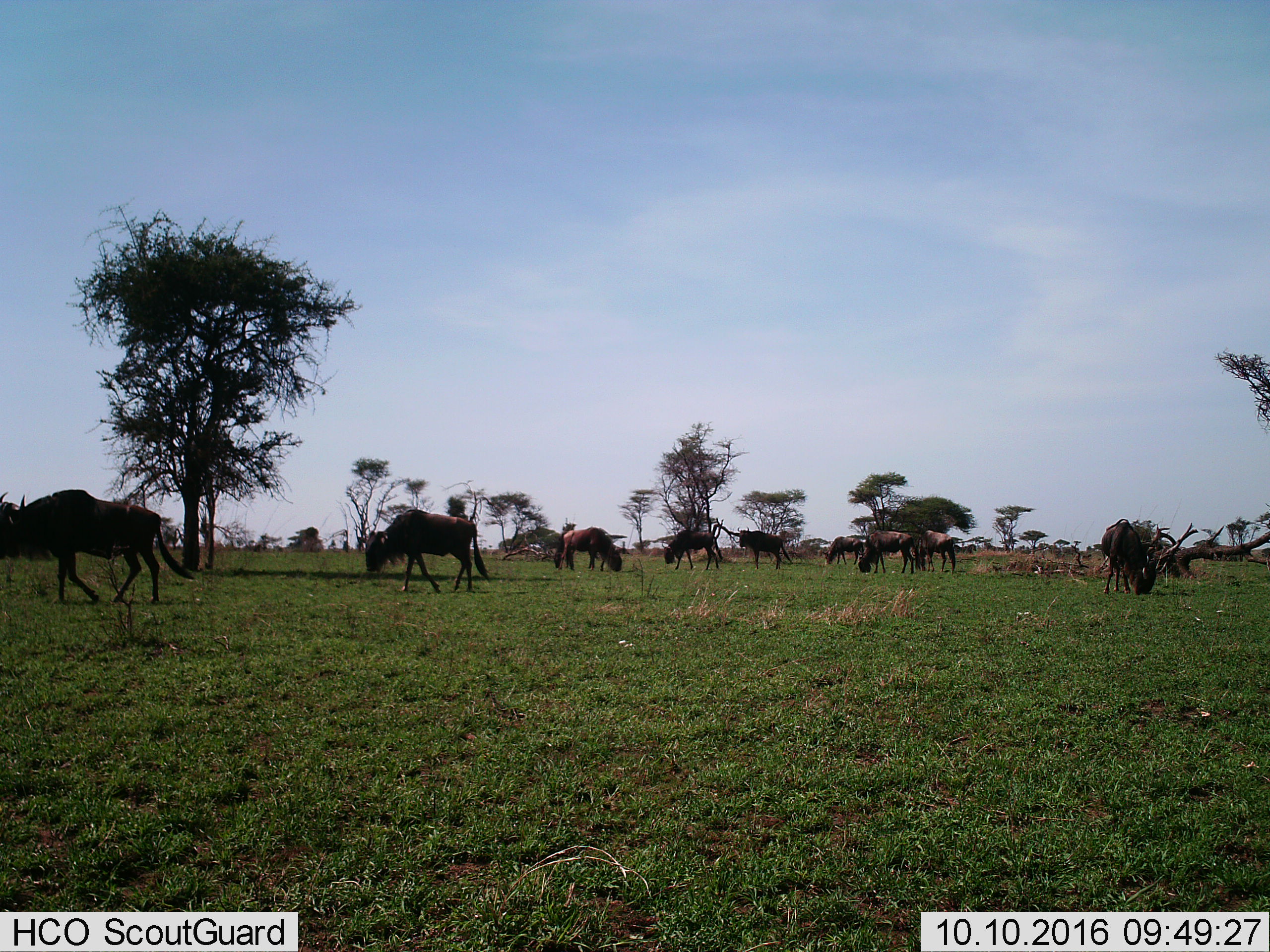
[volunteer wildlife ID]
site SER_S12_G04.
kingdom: Animalia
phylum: Chordata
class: Mammalia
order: Artiodactyla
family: Bovidae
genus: Connochaetes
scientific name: Connochaetes taurinus taurinus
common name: blue wildebeest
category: wildebeestblue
Wildebeestblue (blue wildebeest) (Connochaetes taurinus taurinus), count 9. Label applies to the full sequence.